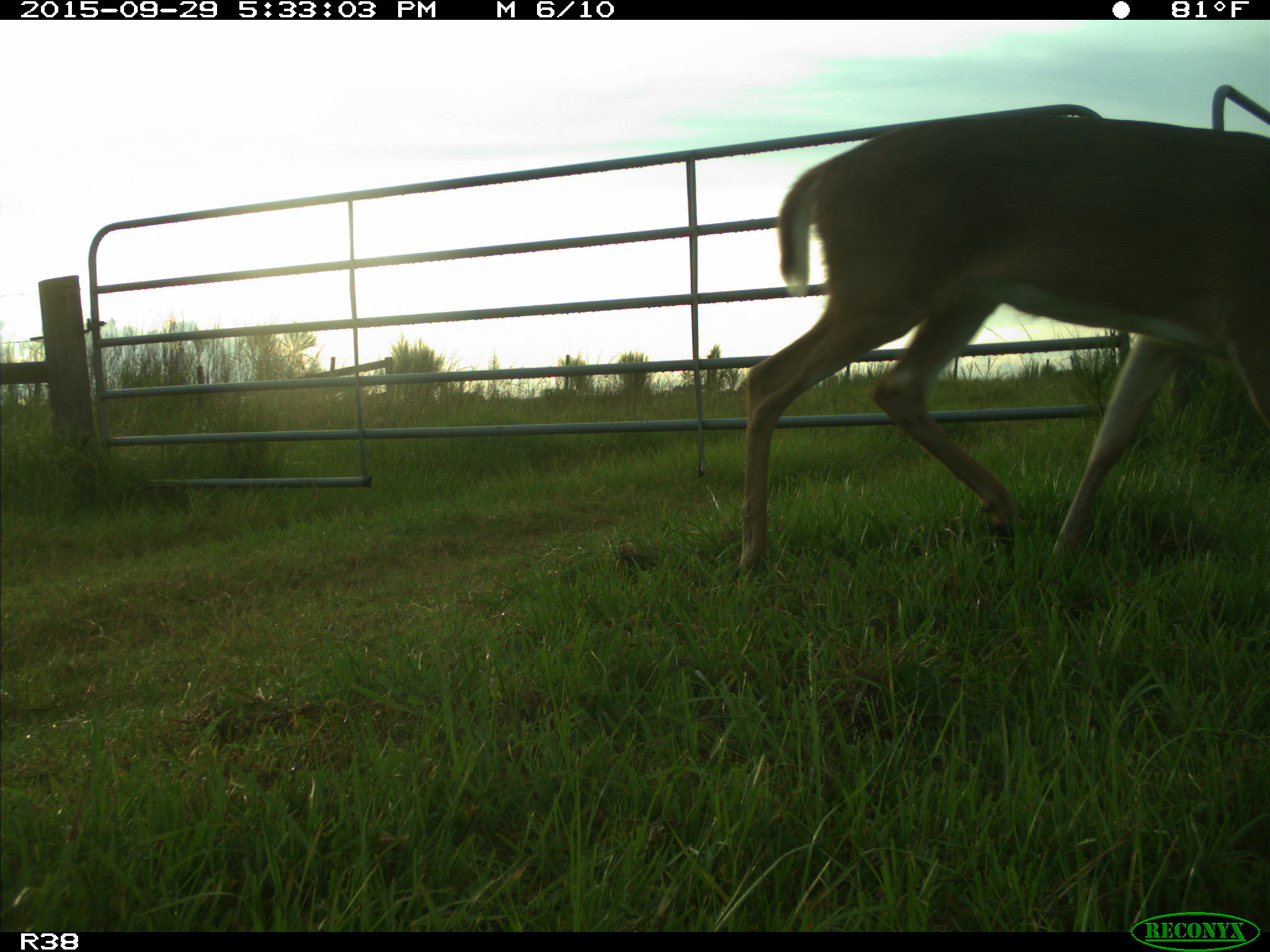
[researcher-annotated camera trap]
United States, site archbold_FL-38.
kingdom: Animalia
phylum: Chordata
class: Mammalia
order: Artiodactyla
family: Cervidae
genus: Odocoileus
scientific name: Odocoileus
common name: deer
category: unidentified deer